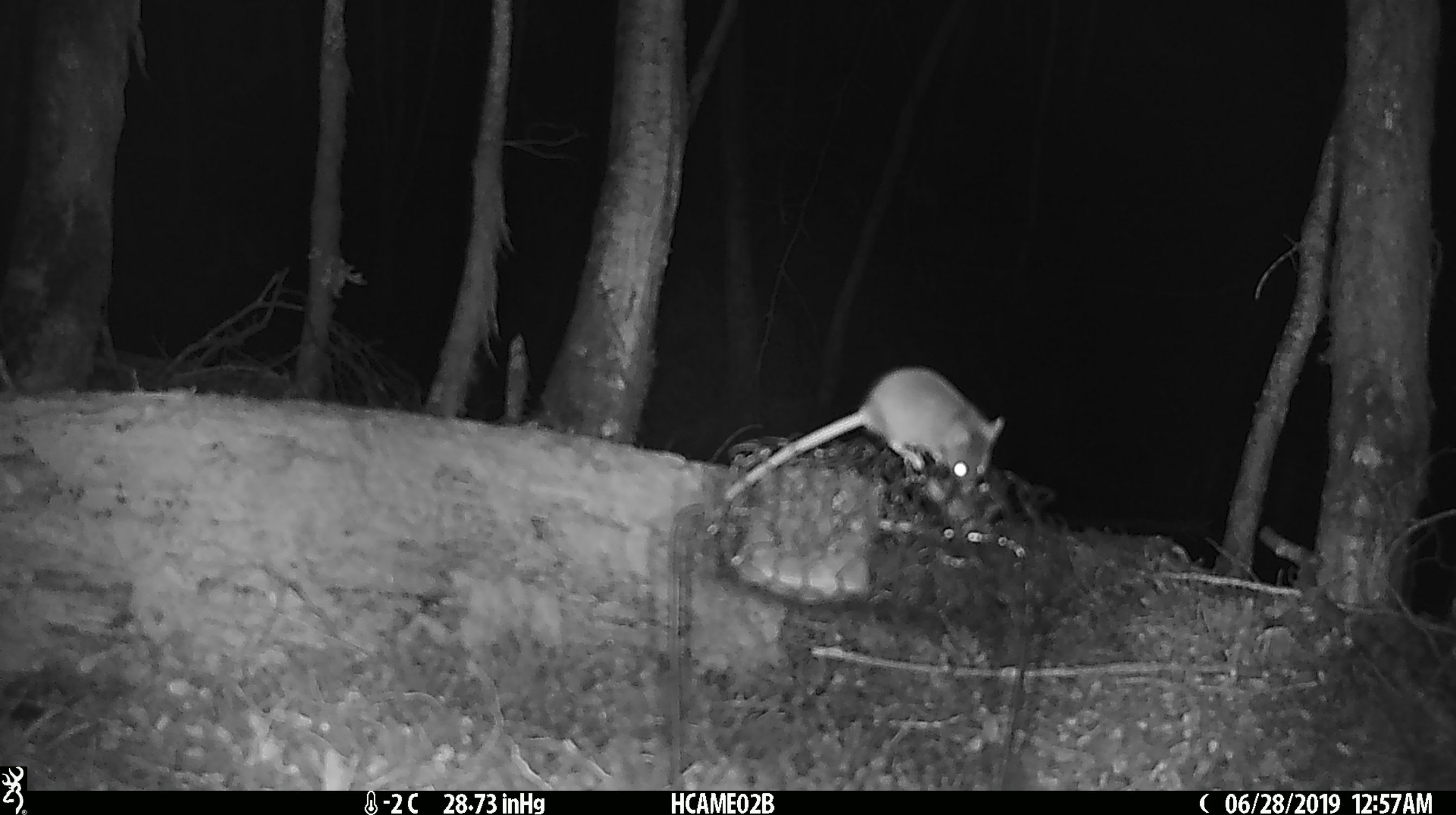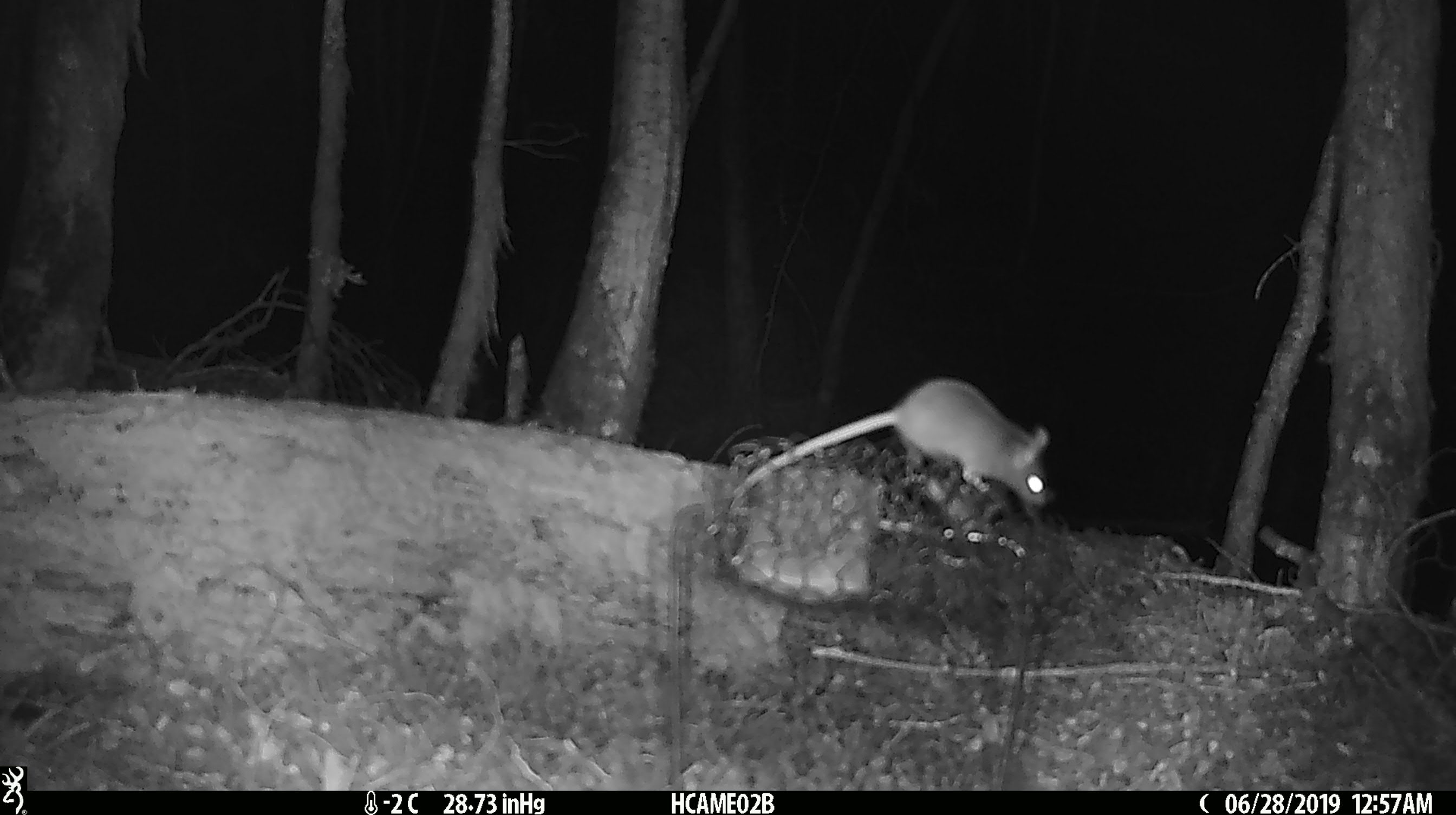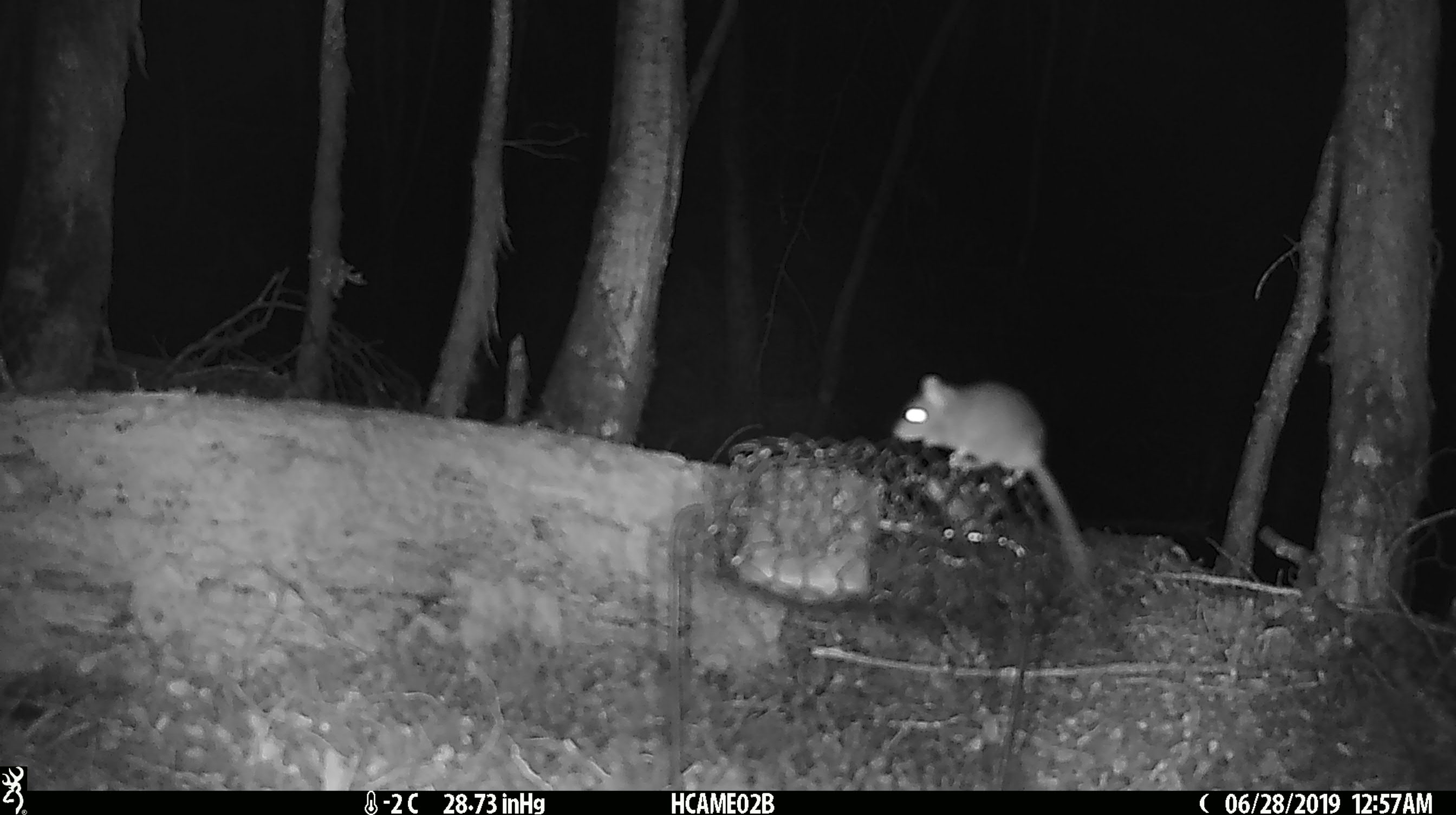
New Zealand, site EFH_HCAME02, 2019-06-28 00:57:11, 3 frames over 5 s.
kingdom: Animalia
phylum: Chordata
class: Mammalia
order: Rodentia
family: Muridae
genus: Mus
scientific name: Mus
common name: mouse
Mouse (Mus).